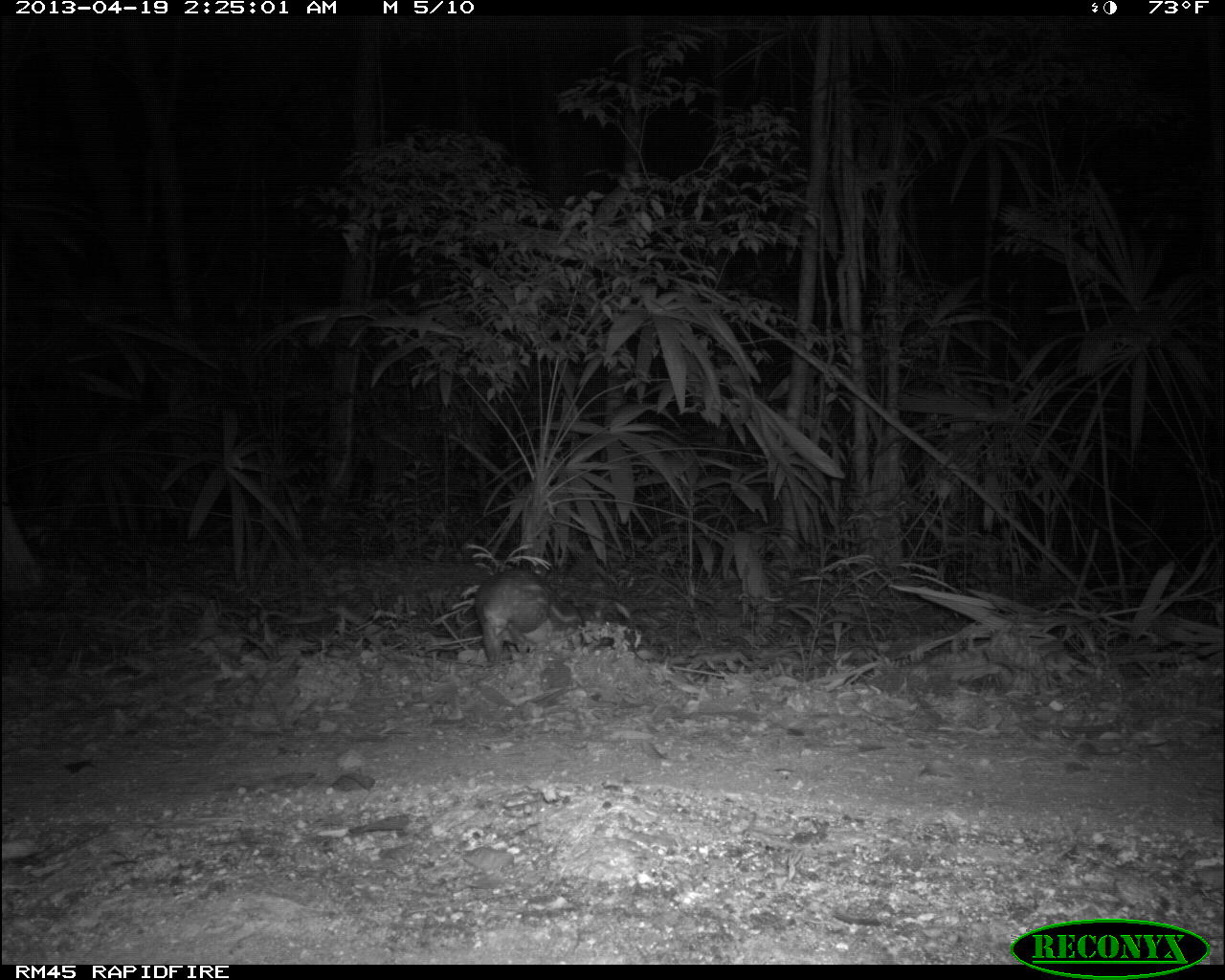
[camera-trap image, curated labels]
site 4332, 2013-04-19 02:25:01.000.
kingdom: Animalia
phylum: Chordata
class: Mammalia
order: Rodentia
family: Cuniculidae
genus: Cuniculus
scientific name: Cuniculus paca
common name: lowland paca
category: agouti paca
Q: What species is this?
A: Agouti paca (lowland paca) (Cuniculus paca).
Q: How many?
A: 1.